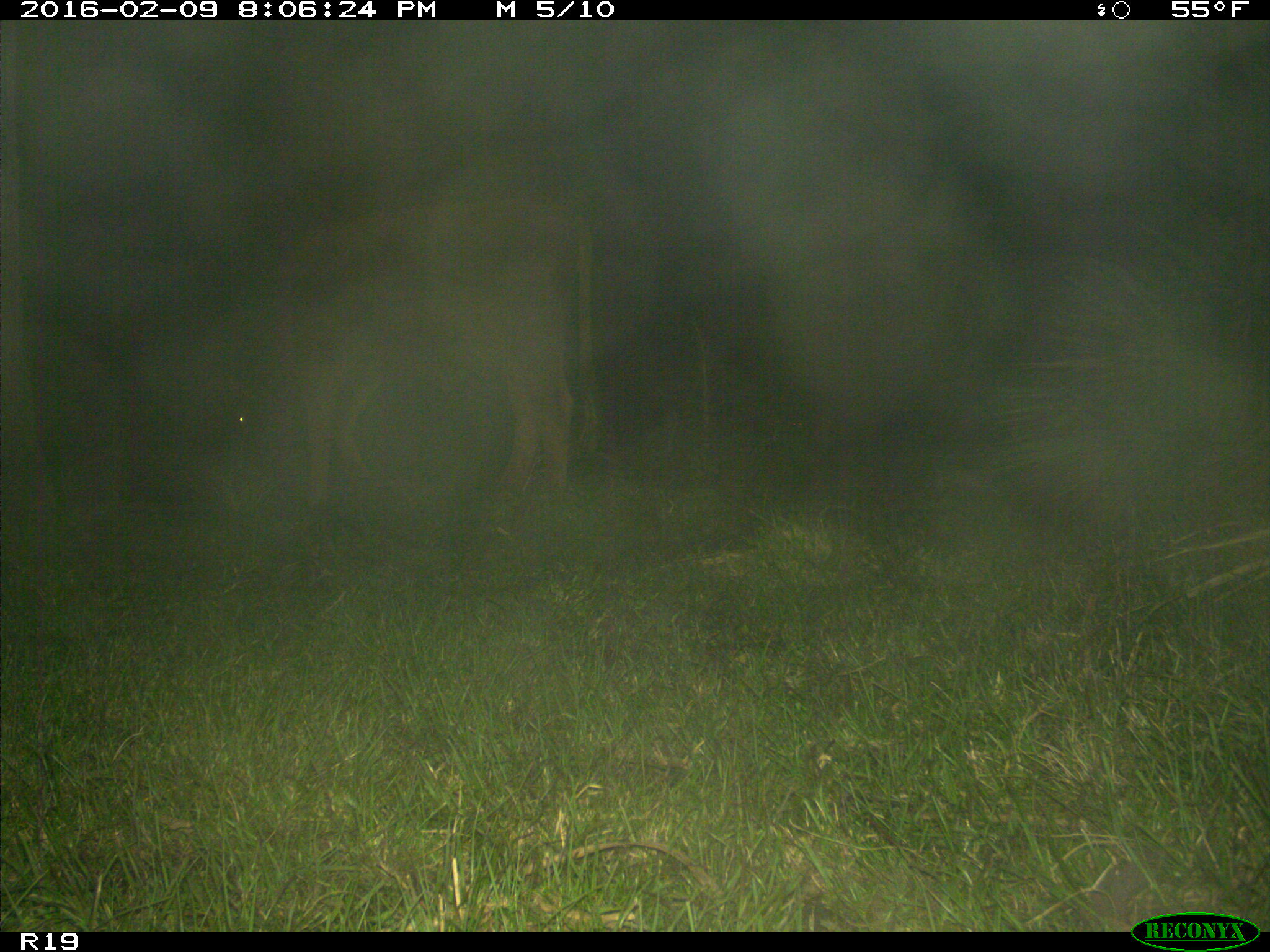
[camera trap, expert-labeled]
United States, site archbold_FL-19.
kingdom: Animalia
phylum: Chordata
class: Mammalia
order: Artiodactyla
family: Bovidae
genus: Bos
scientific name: Bos taurus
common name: domestic cow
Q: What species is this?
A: Bos taurus (domestic cow).